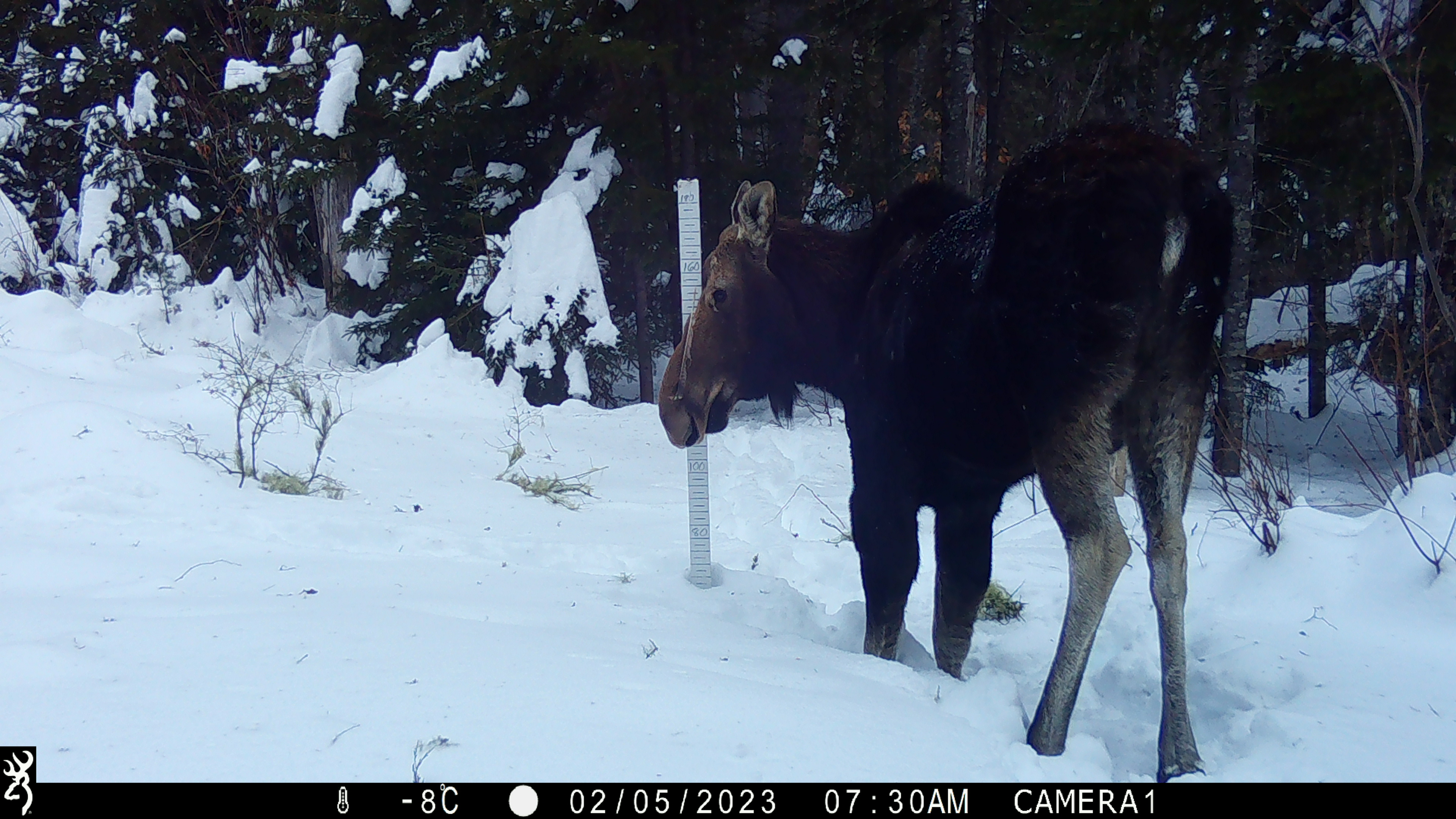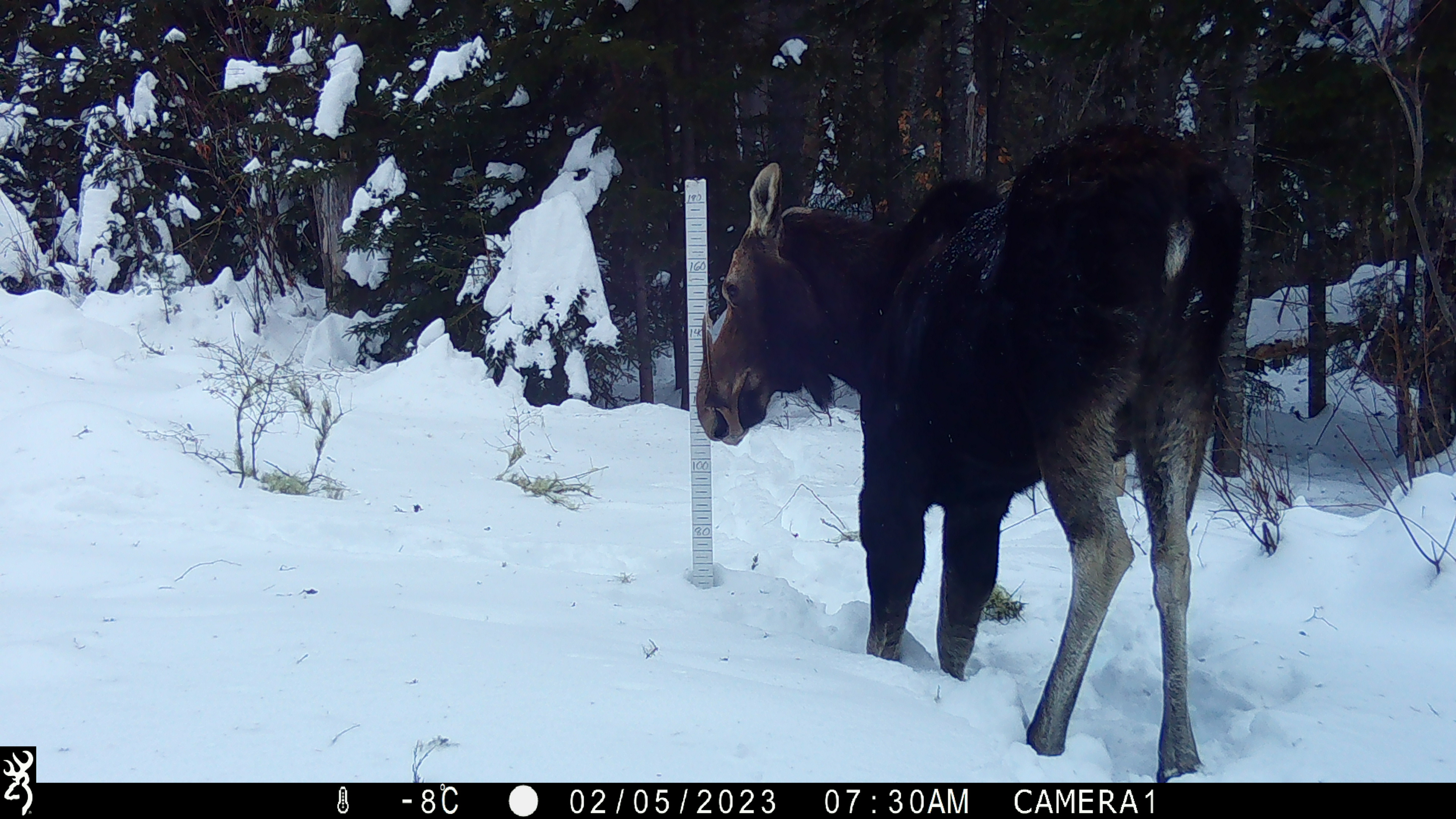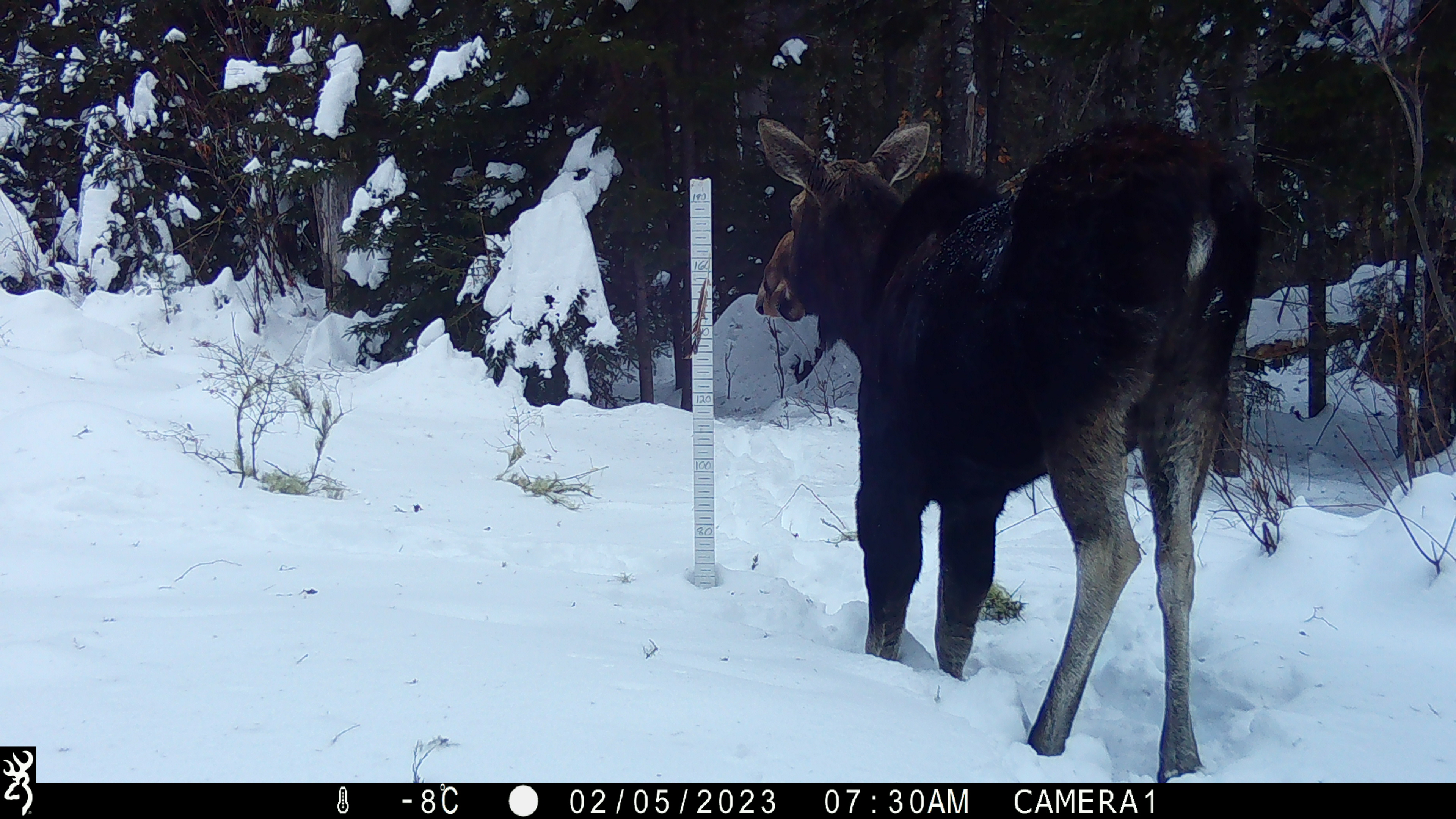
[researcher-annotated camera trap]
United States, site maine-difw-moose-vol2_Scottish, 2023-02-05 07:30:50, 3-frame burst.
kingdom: Animalia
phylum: Chordata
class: Mammalia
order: Artiodactyla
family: Cervidae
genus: Alces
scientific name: Alces alces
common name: moose